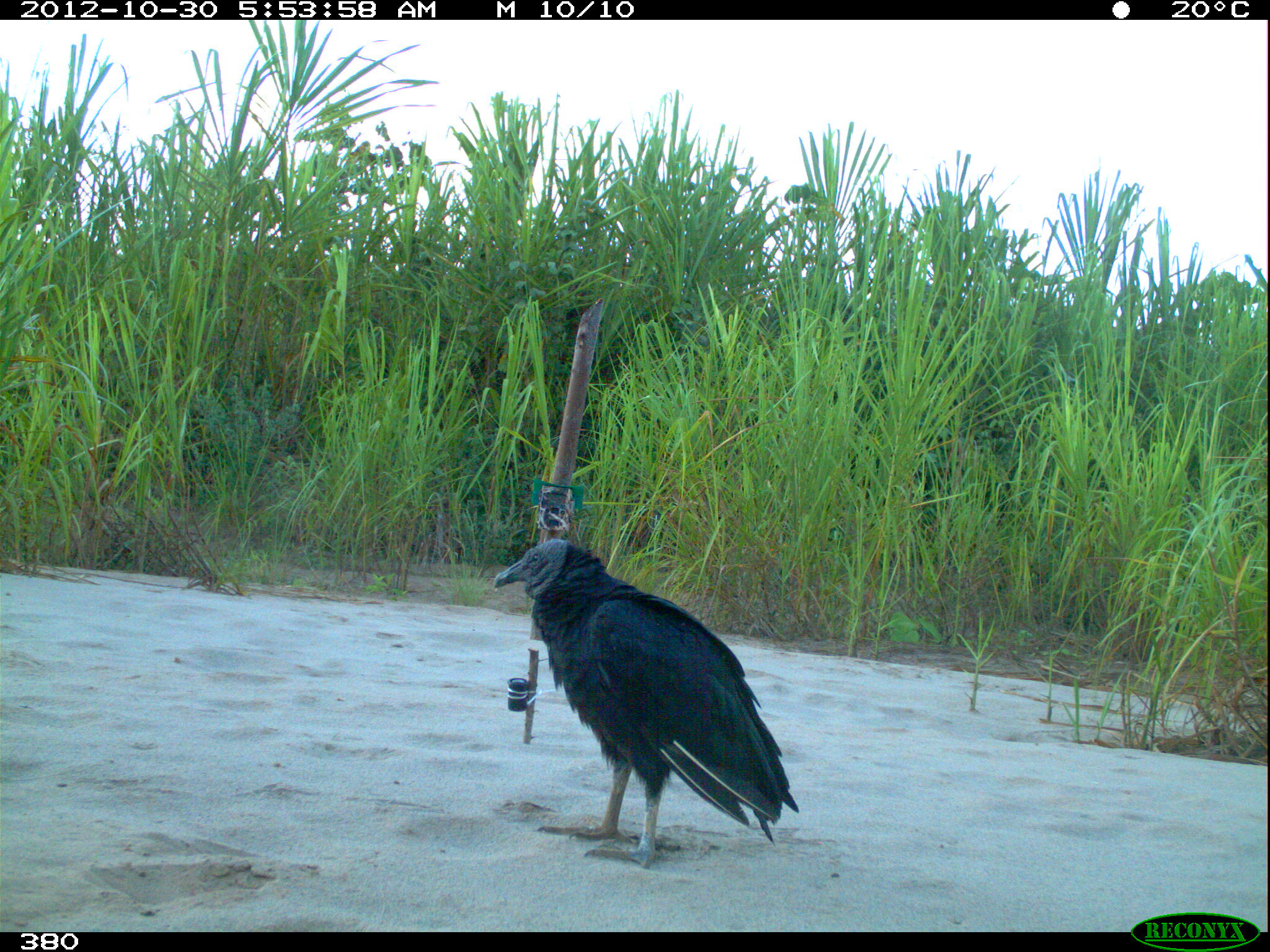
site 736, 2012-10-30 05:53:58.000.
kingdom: Animalia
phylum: Chordata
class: Aves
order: Cathartiformes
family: Cathartidae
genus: Coragyps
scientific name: Coragyps atratus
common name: black vulture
Coragyps atratus (black vulture).